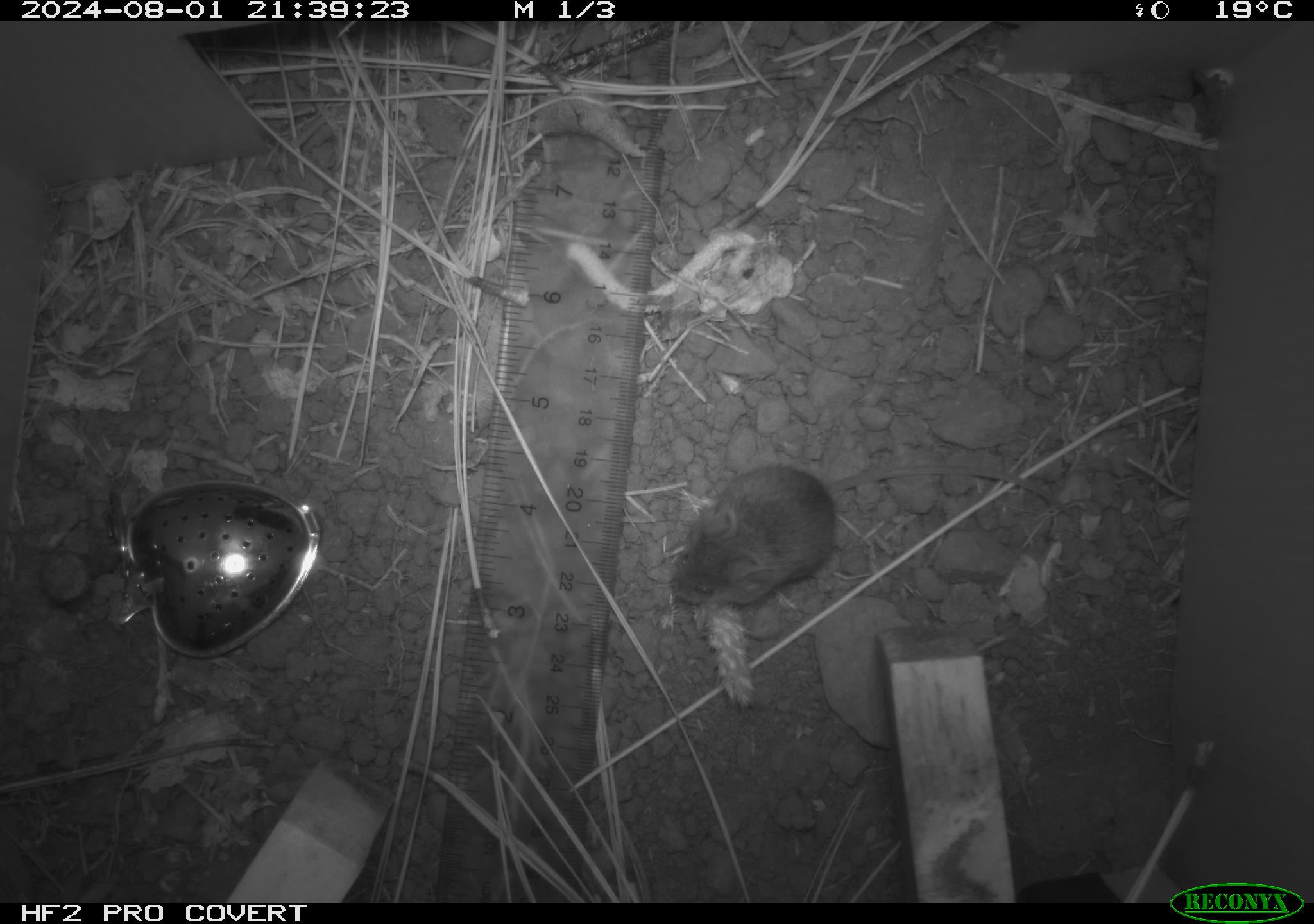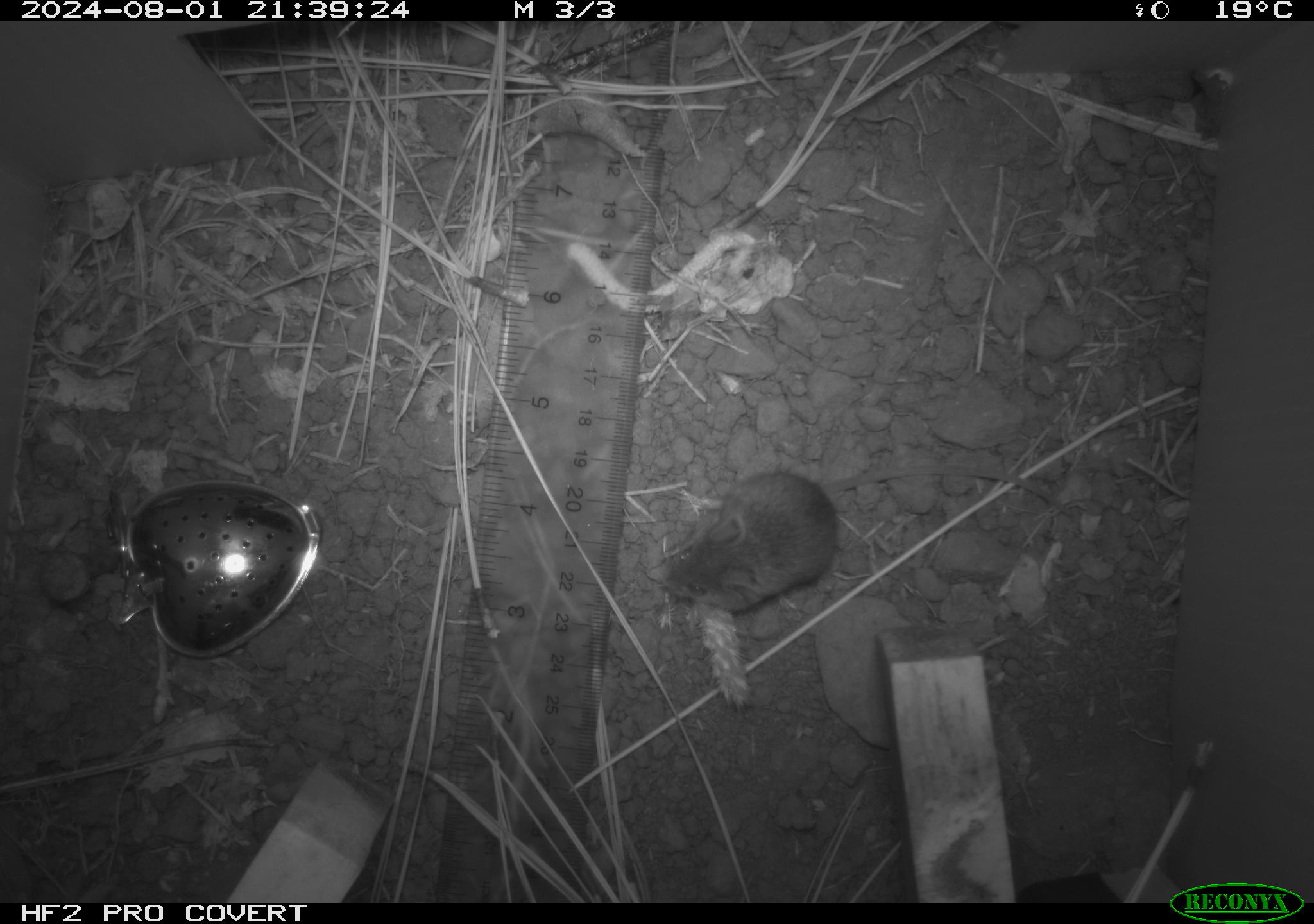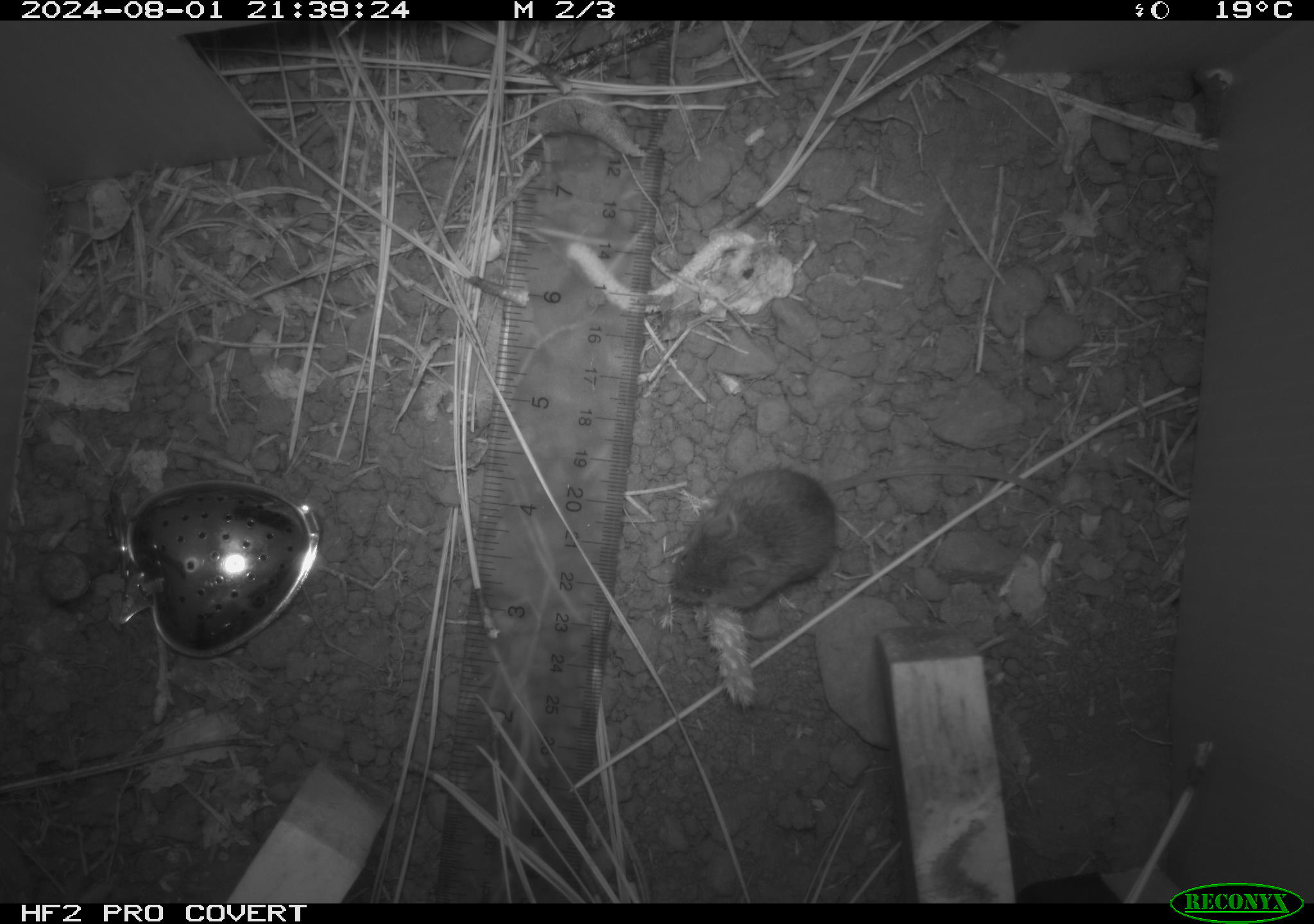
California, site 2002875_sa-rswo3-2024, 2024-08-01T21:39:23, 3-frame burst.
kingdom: Animalia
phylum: Chordata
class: Mammalia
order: Rodentia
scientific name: Rodentia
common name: mouse species